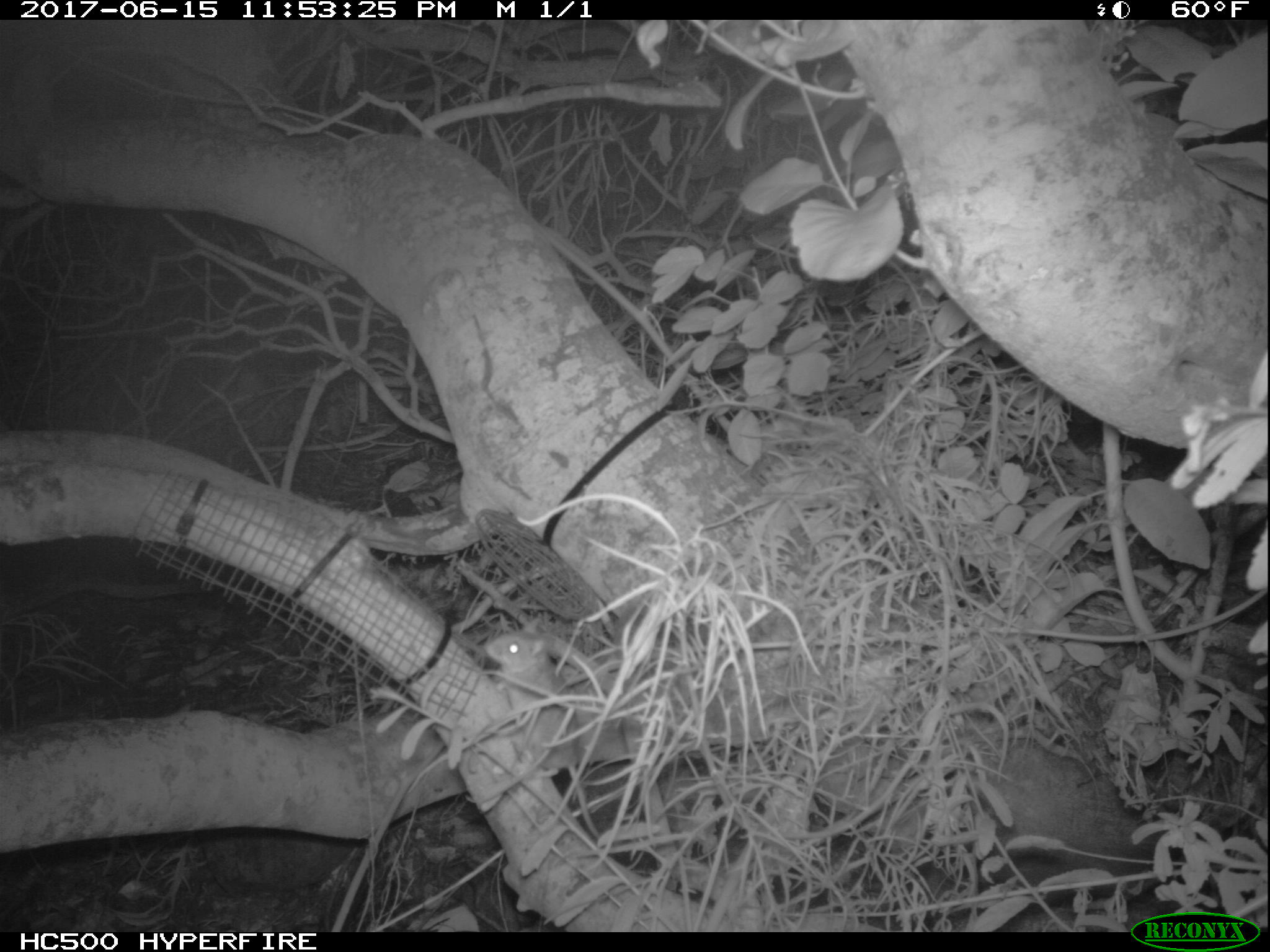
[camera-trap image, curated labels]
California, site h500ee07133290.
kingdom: Animalia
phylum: Chordata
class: Mammalia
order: Rodentia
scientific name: Rodentia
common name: rodent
Rodent (Rodentia).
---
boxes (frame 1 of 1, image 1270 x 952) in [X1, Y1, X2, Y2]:
rodent: [482, 620, 600, 840]